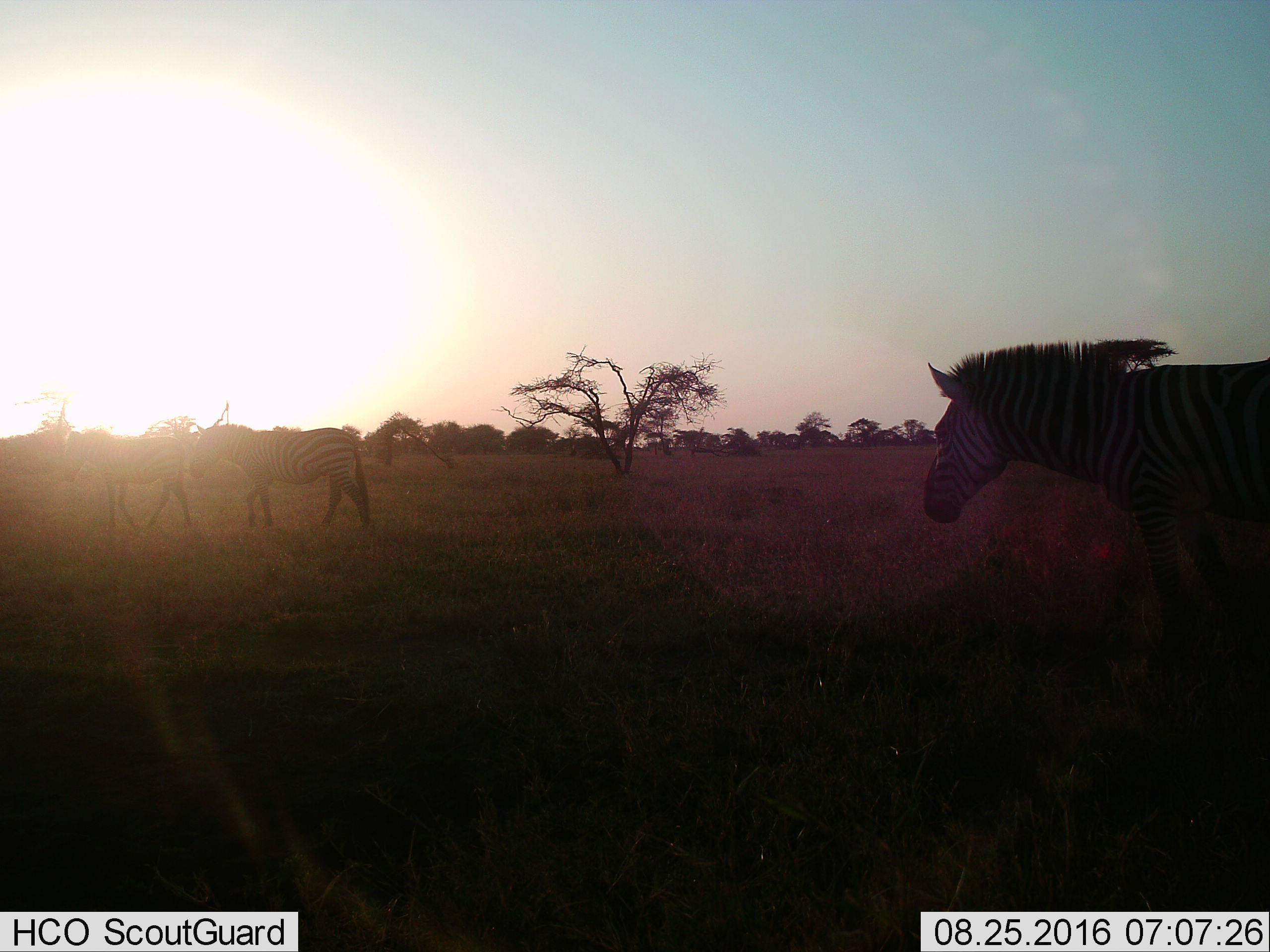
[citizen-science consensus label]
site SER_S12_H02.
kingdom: Animalia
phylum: Chordata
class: Mammalia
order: Perissodactyla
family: Equidae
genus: Equus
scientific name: Equus quagga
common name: plains zebra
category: zebraplains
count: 3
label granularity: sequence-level